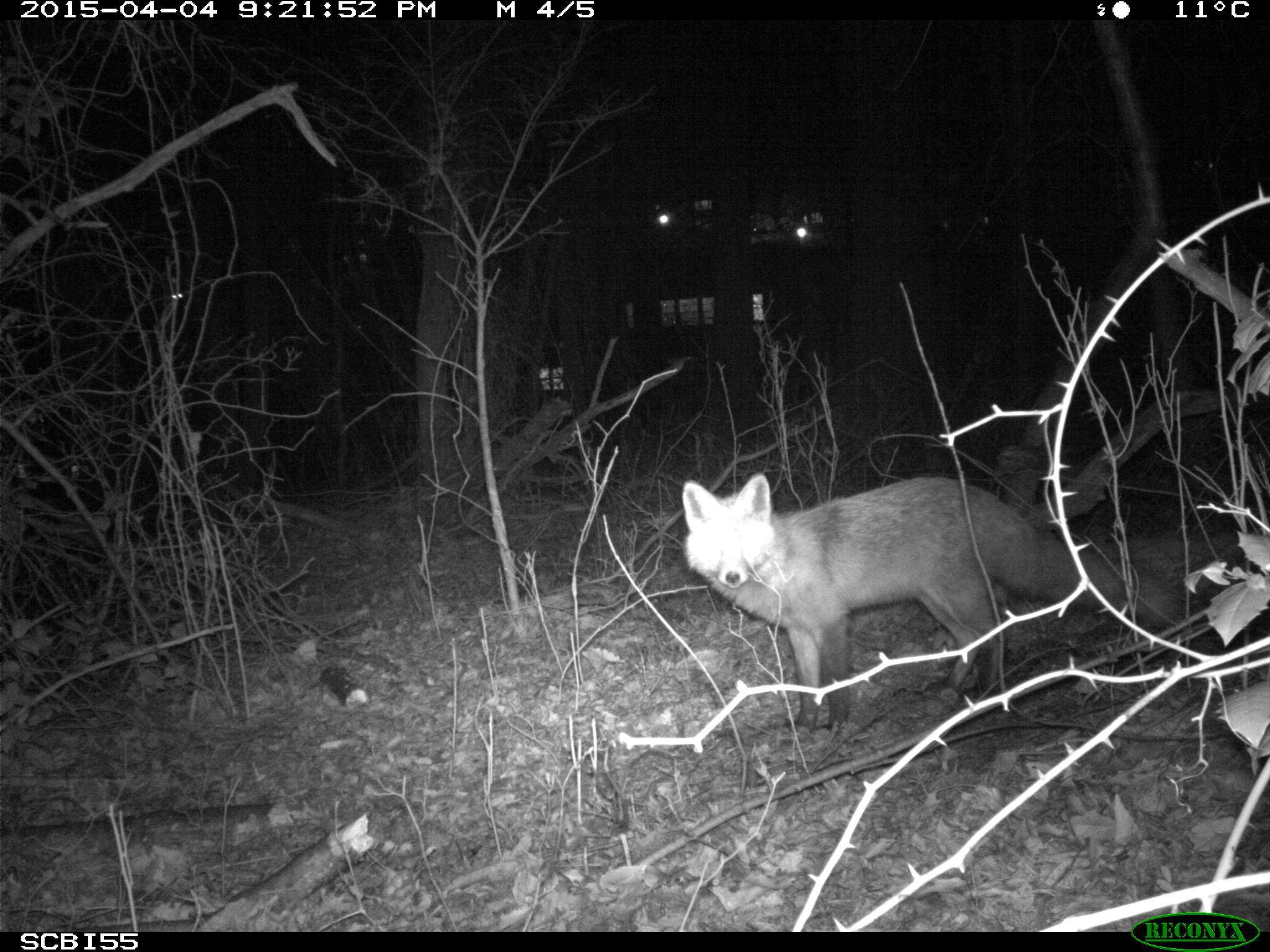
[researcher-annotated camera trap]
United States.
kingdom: Animalia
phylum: Chordata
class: Mammalia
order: Carnivora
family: Canidae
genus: Vulpes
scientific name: Vulpes vulpes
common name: red fox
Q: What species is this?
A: Red Fox (Vulpes vulpes).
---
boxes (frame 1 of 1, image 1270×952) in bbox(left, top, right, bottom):
Red Fox: bbox(675, 472, 1191, 737)